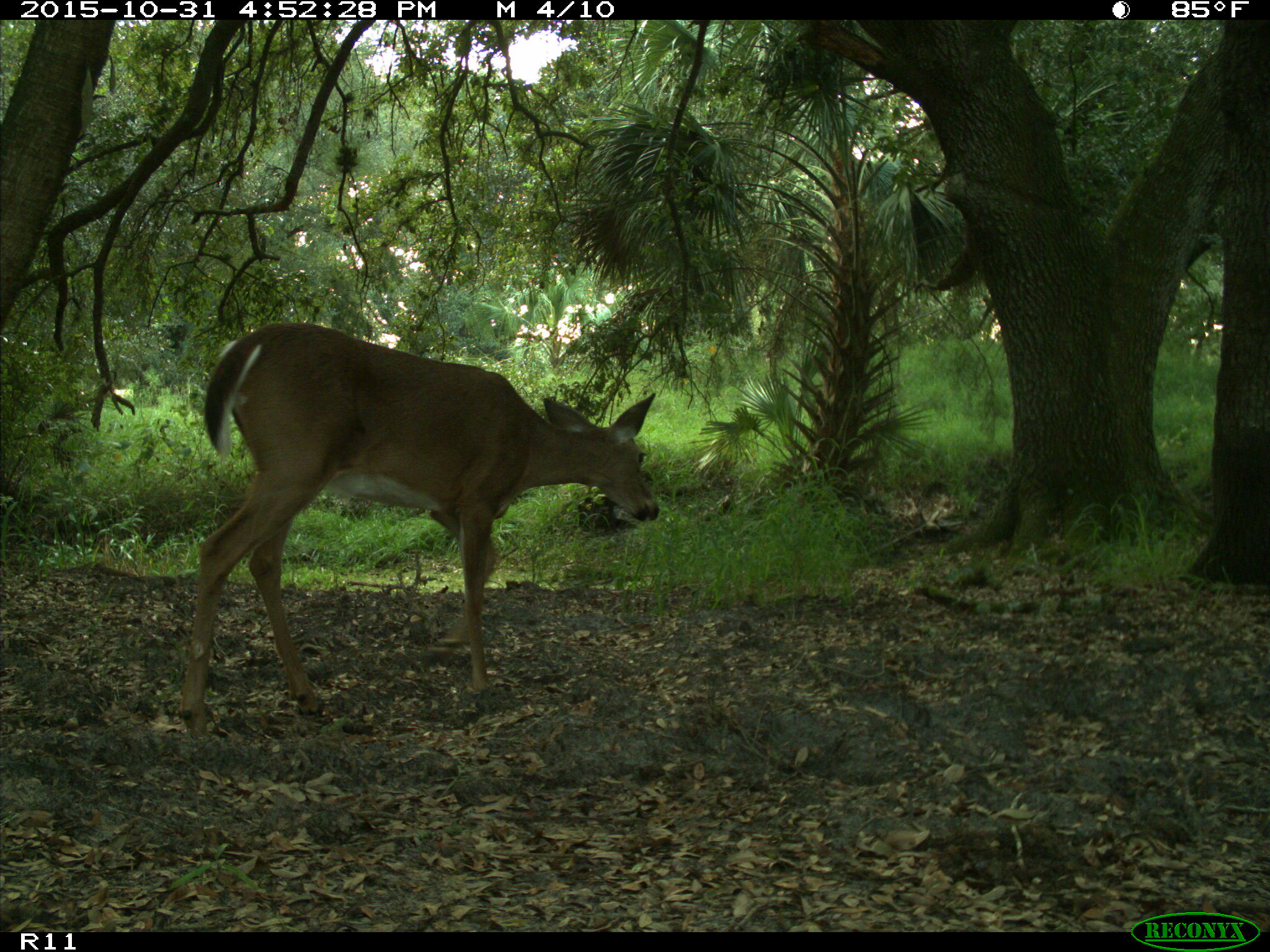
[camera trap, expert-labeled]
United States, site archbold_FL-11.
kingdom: Animalia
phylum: Chordata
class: Mammalia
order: Artiodactyla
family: Cervidae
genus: Odocoileus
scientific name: Odocoileus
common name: deer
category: unidentified deer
Unidentified deer (deer) (Odocoileus).